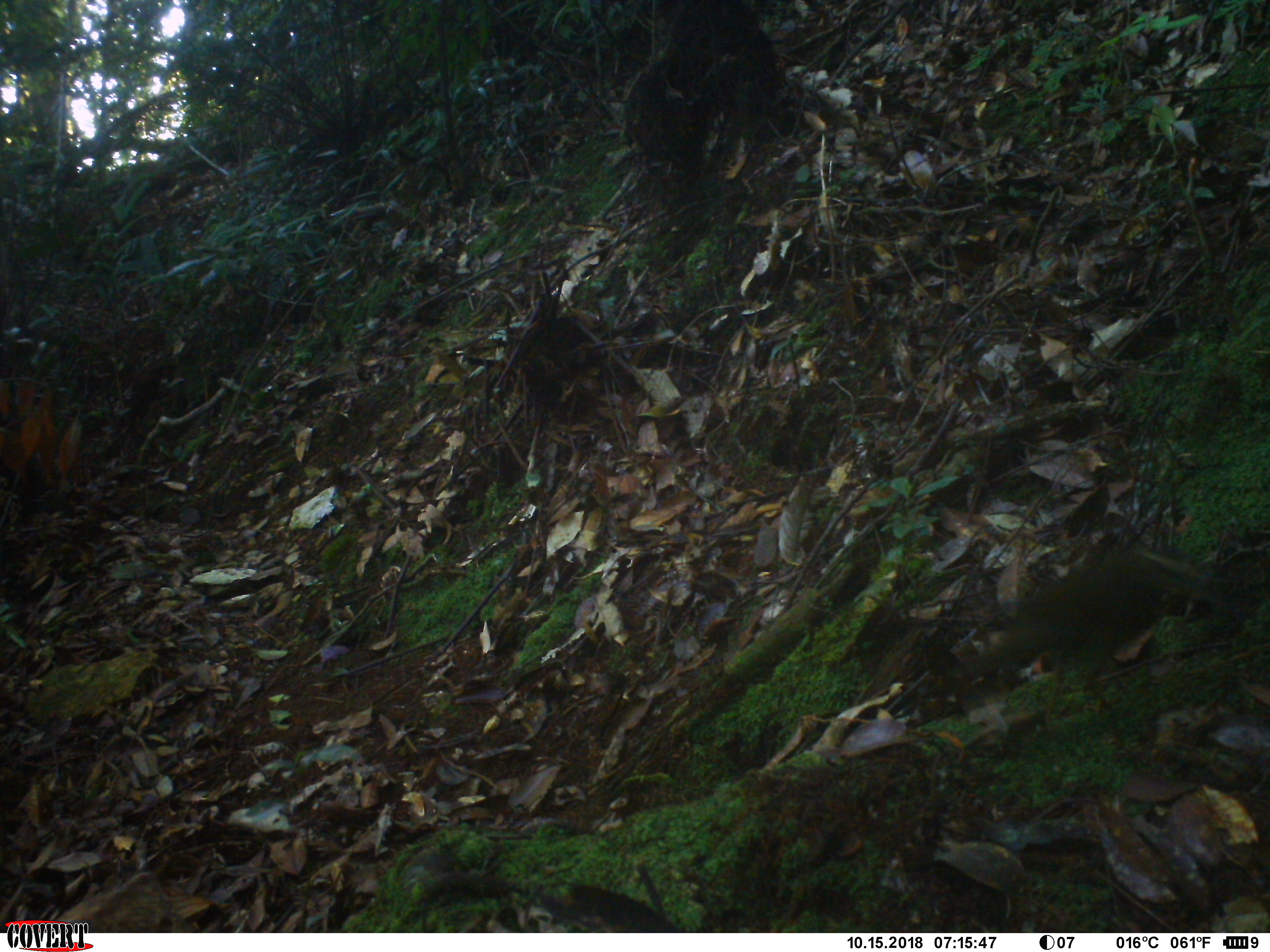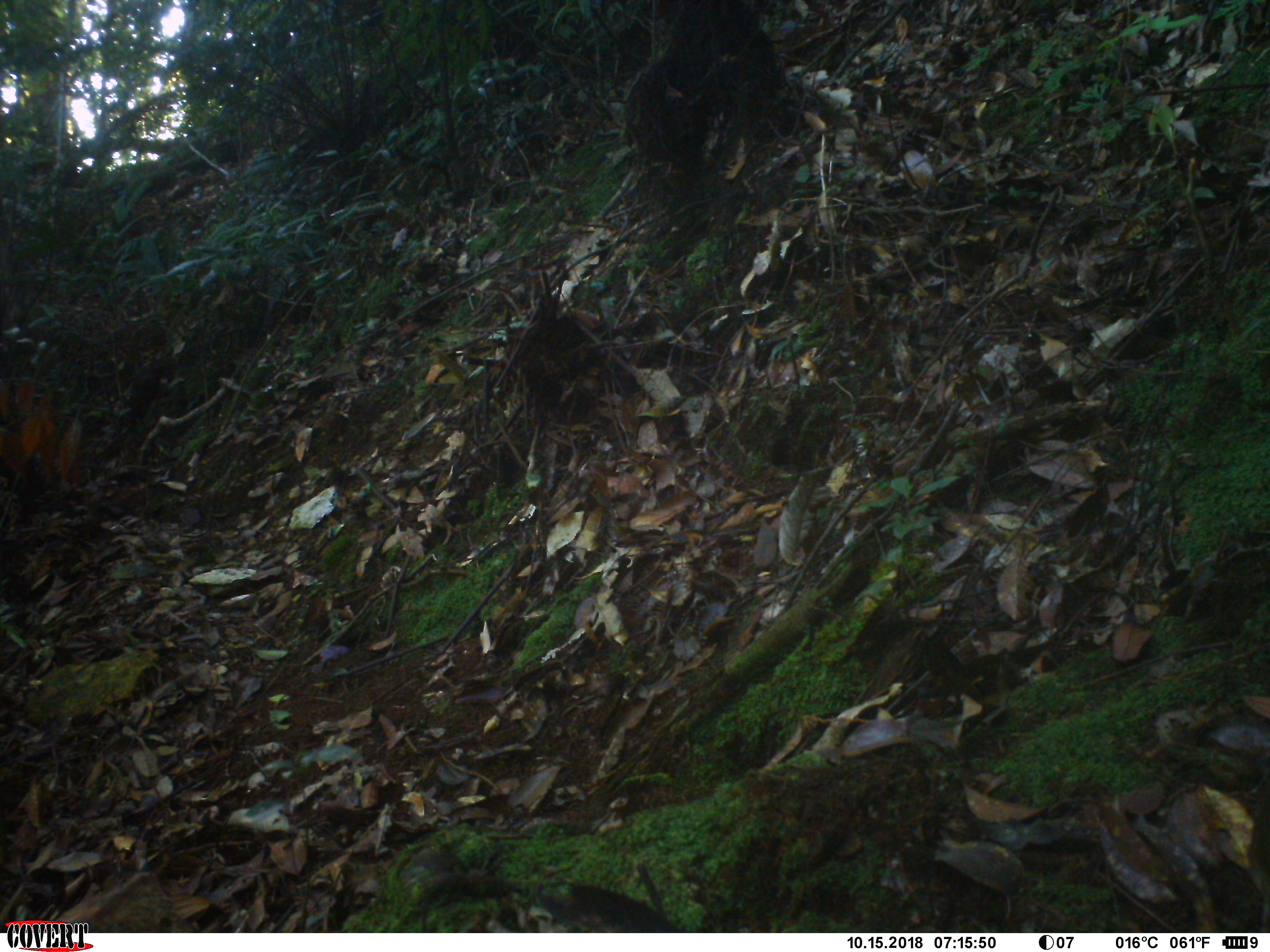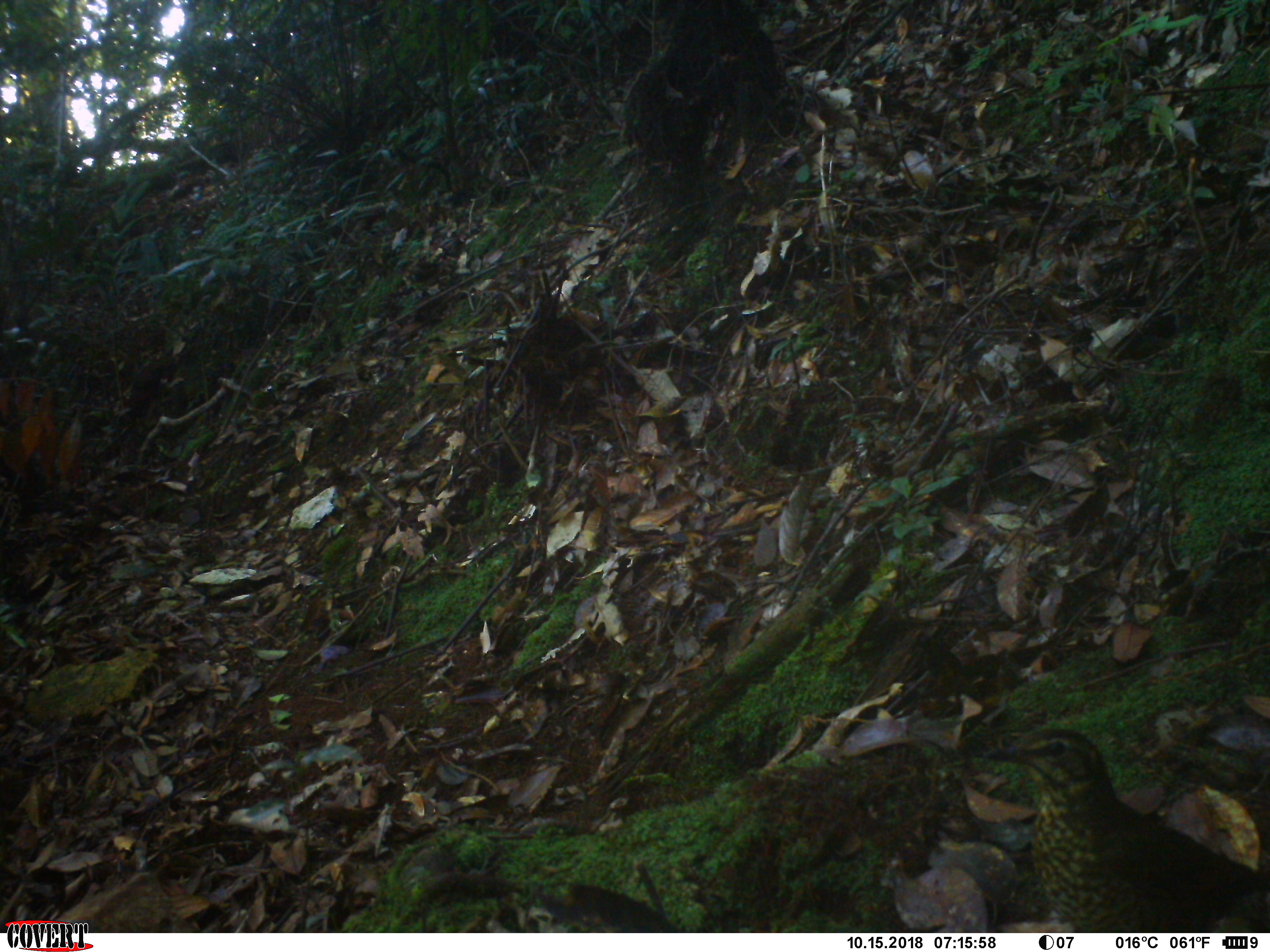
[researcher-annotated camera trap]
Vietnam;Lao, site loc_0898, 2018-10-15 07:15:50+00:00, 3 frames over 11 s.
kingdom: Animalia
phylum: Chordata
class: Aves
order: Passeriformes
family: Turdidae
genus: Geokichla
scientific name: Geokichla sibirica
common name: siberian thrush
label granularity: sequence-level